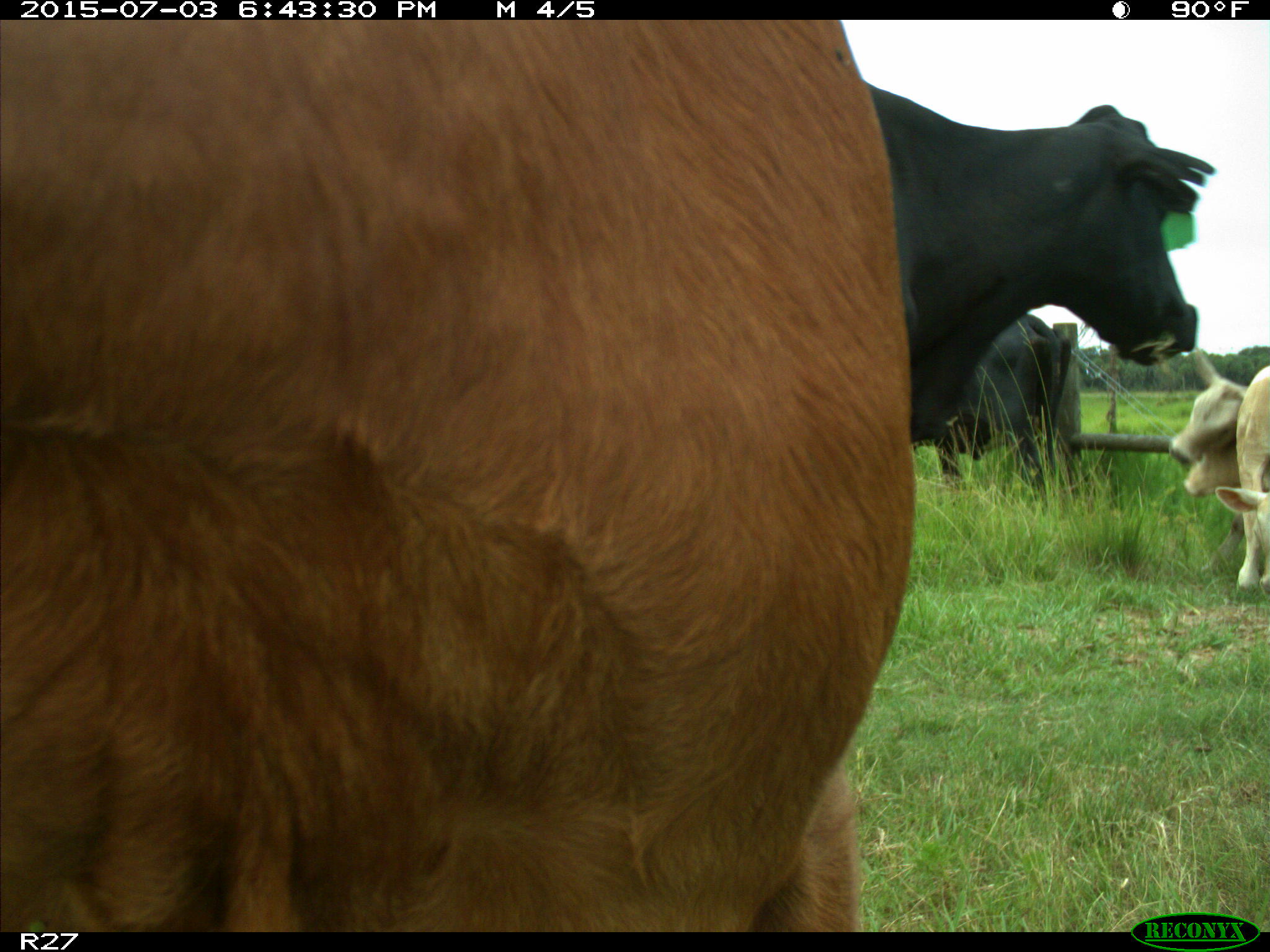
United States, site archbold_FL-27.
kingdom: Animalia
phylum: Chordata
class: Mammalia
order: Artiodactyla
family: Bovidae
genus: Bos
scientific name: Bos taurus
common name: domestic cow